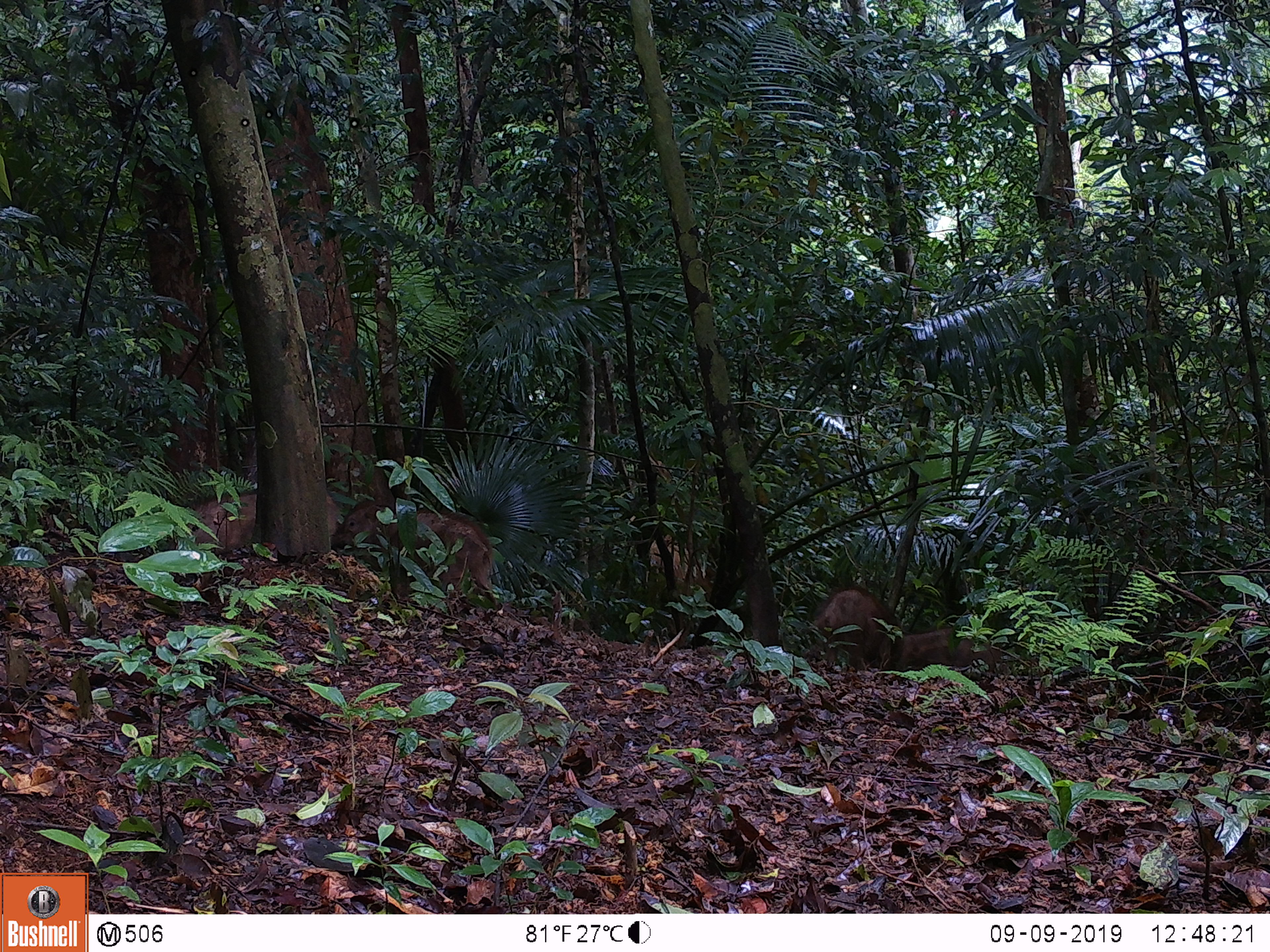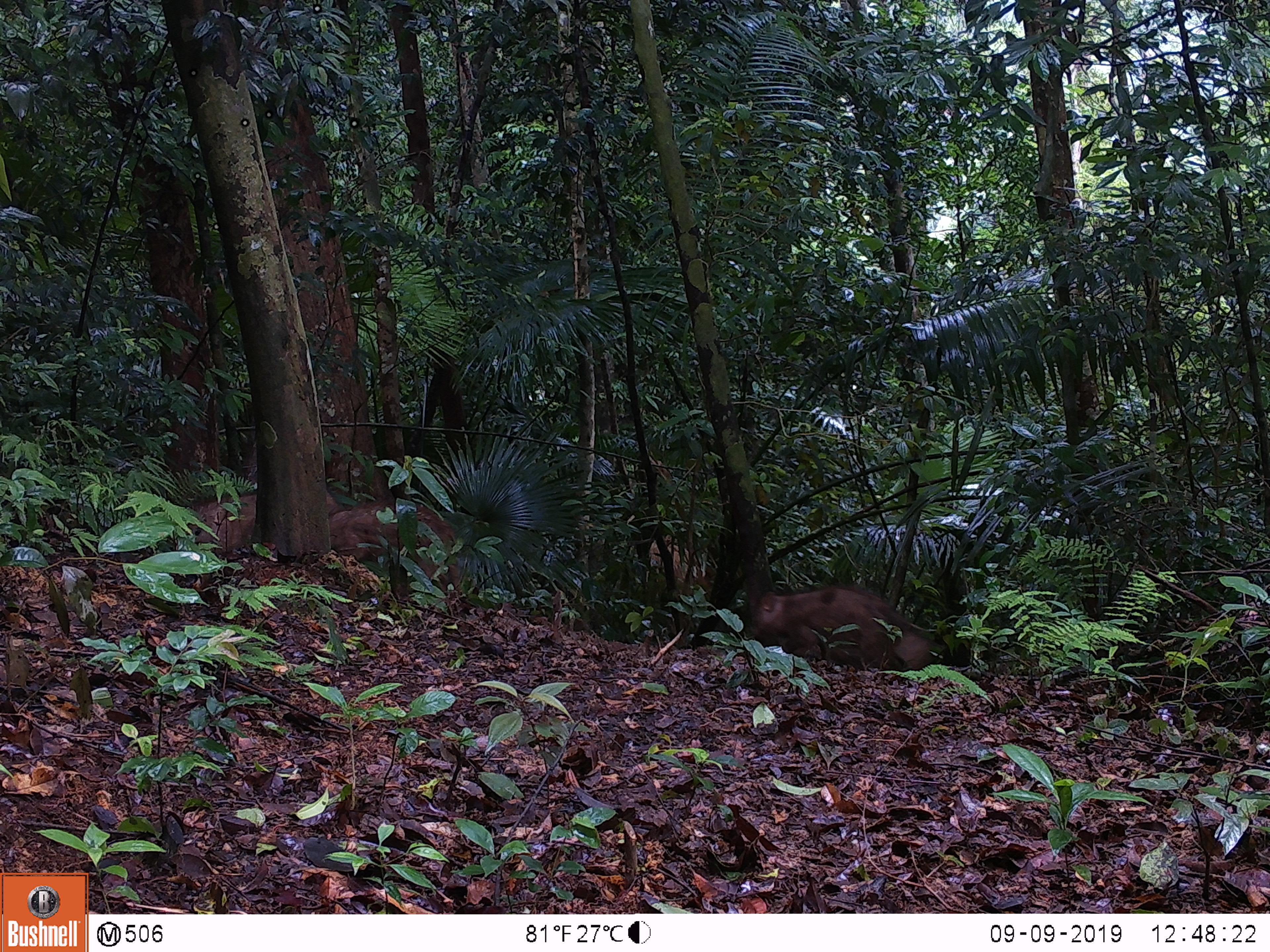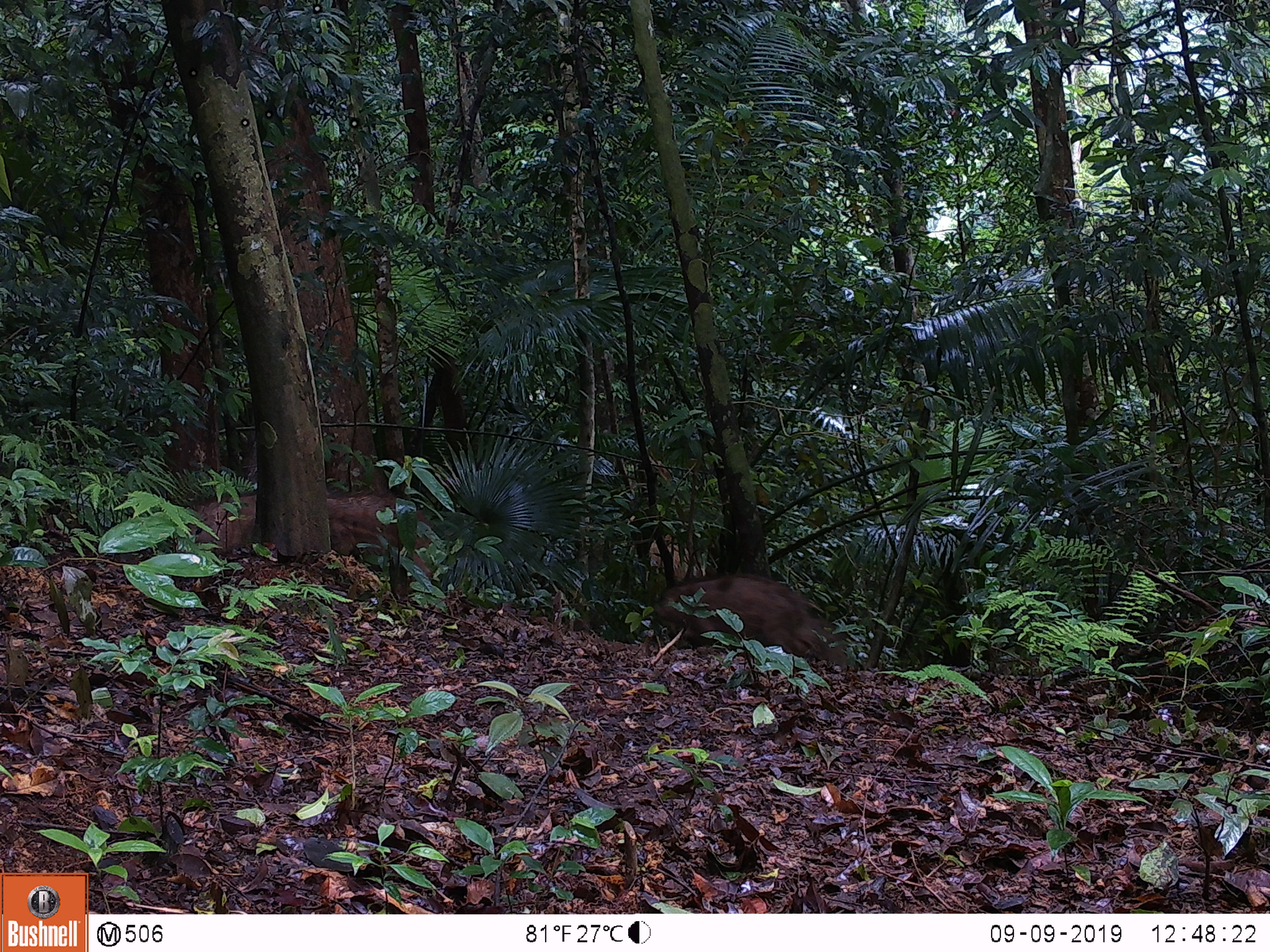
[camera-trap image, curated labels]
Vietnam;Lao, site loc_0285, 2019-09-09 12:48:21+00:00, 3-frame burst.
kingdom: Animalia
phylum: Chordata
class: Mammalia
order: Artiodactyla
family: Suidae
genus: Sus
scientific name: Sus scrofa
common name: eurasian wild pig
Eurasian wild pig (Sus scrofa). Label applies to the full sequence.